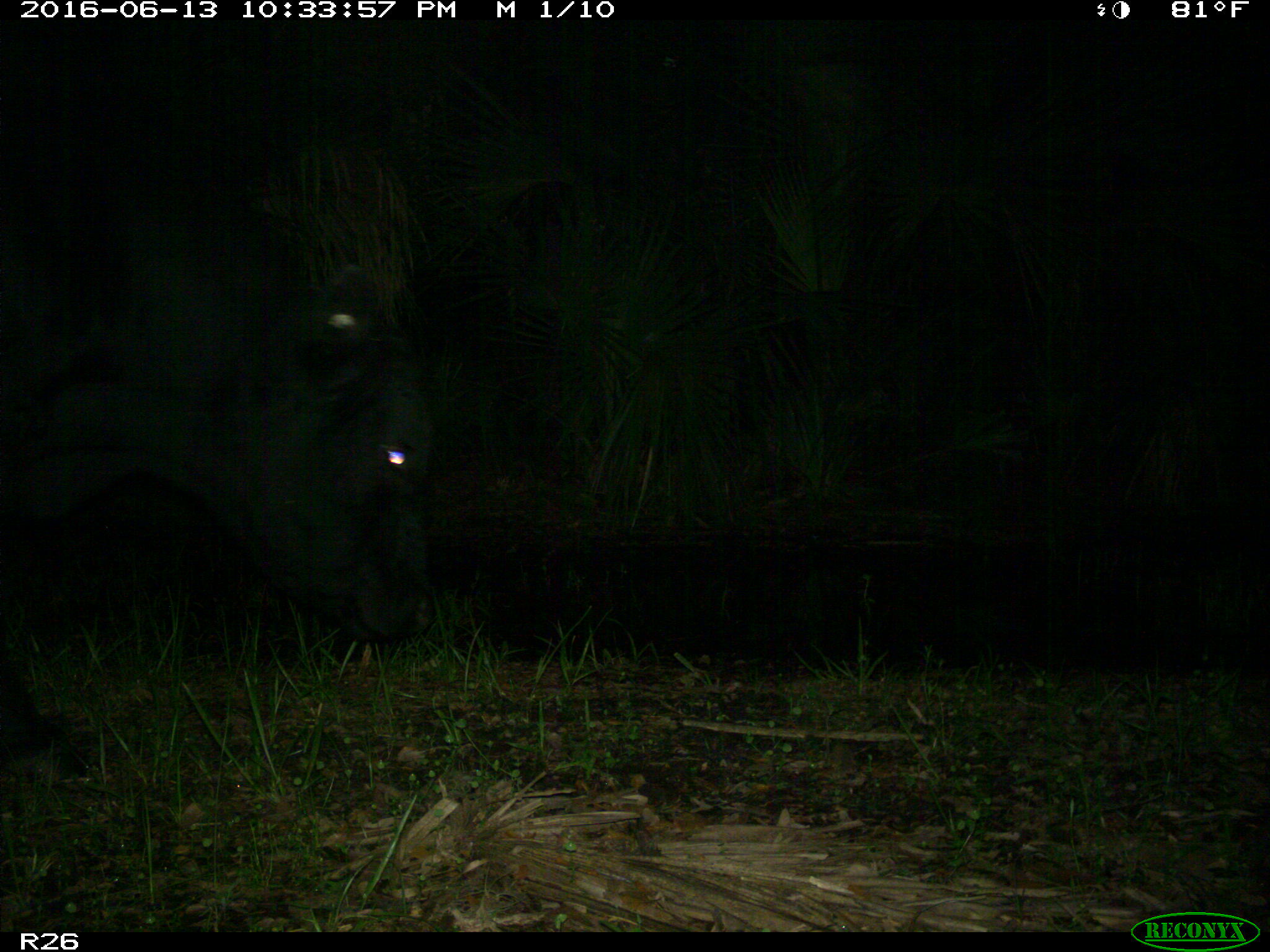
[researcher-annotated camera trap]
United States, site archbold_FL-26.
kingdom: Animalia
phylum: Chordata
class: Mammalia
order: Artiodactyla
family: Bovidae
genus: Bos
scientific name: Bos taurus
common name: domestic cow